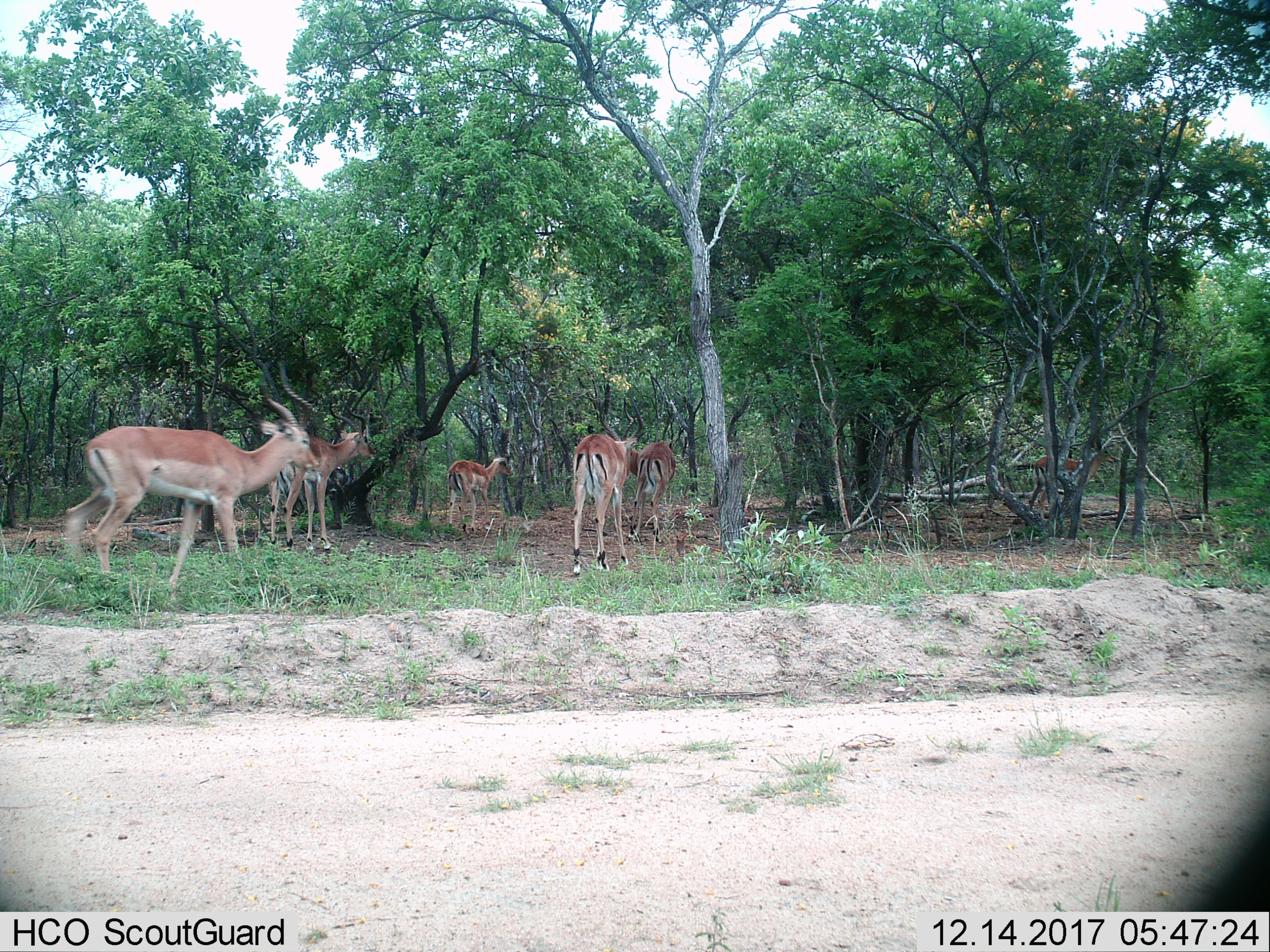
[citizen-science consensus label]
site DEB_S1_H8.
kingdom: Animalia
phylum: Chordata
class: Mammalia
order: Artiodactyla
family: Bovidae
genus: Aepyceros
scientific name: Aepyceros melampus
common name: impala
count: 5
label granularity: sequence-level